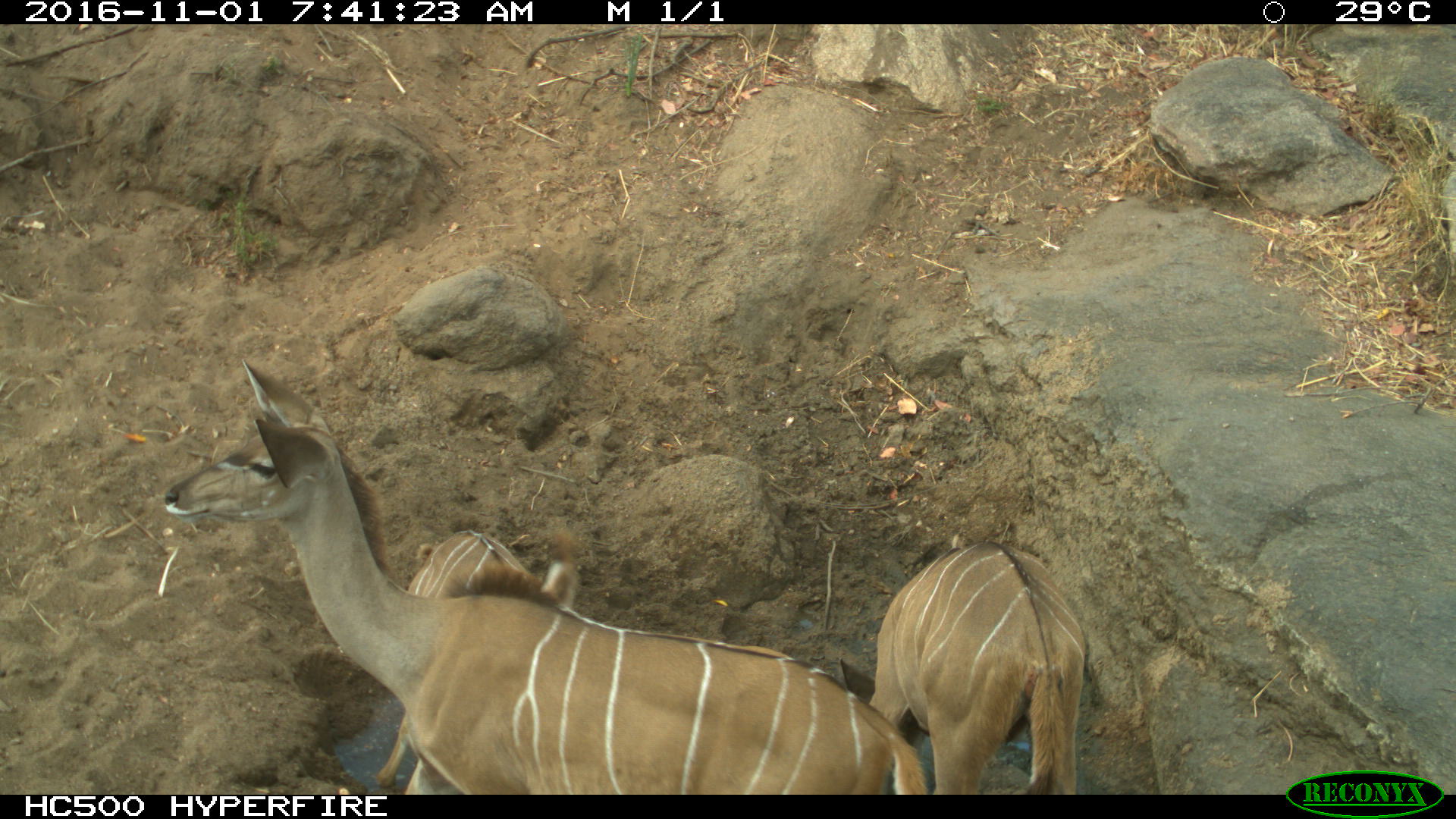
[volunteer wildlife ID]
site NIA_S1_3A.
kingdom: Animalia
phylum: Chordata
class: Mammalia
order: Artiodactyla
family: Bovidae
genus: Tragelaphus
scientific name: Tragelaphus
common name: kudu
Kudu (Tragelaphus), count 3. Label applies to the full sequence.